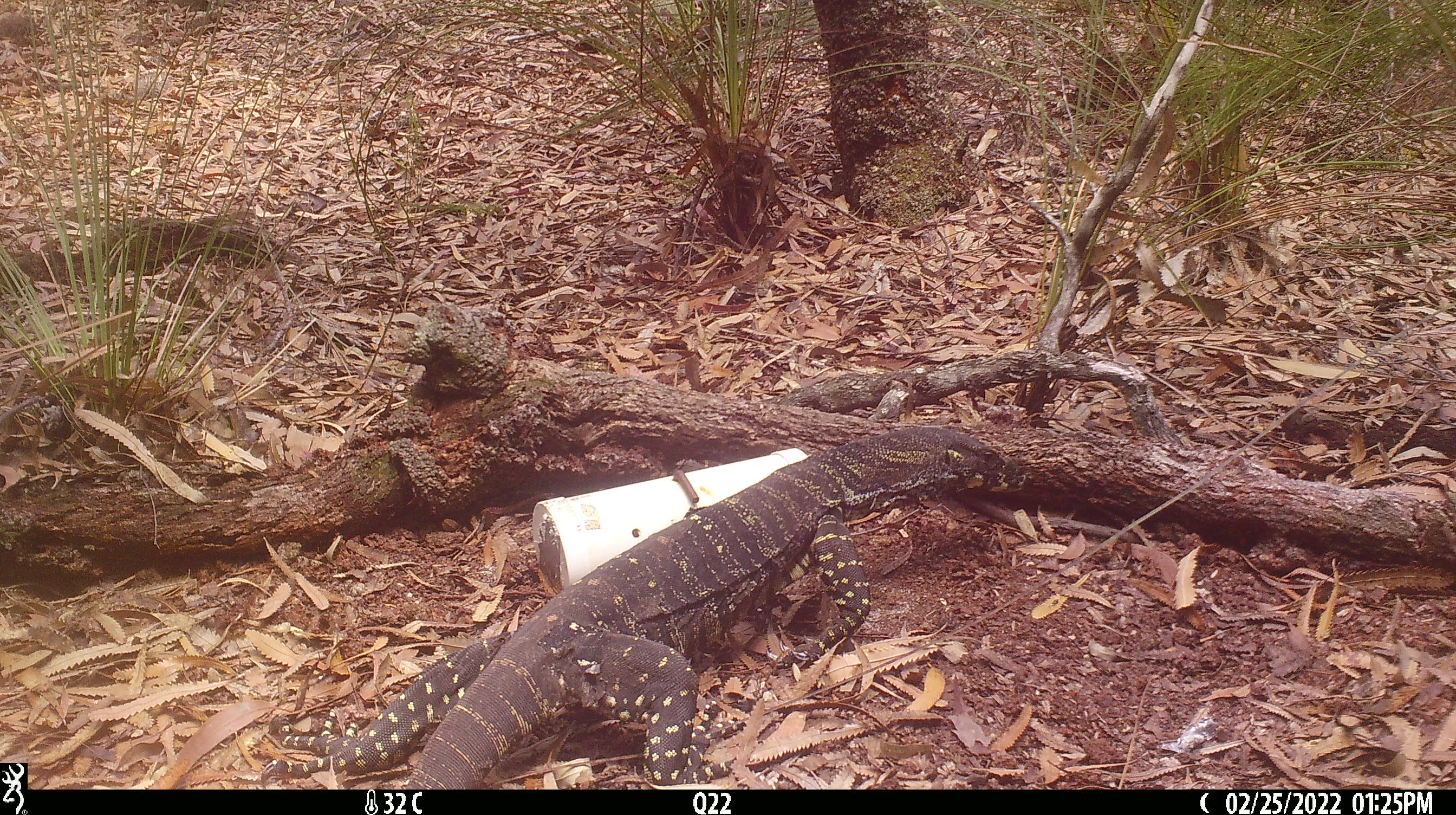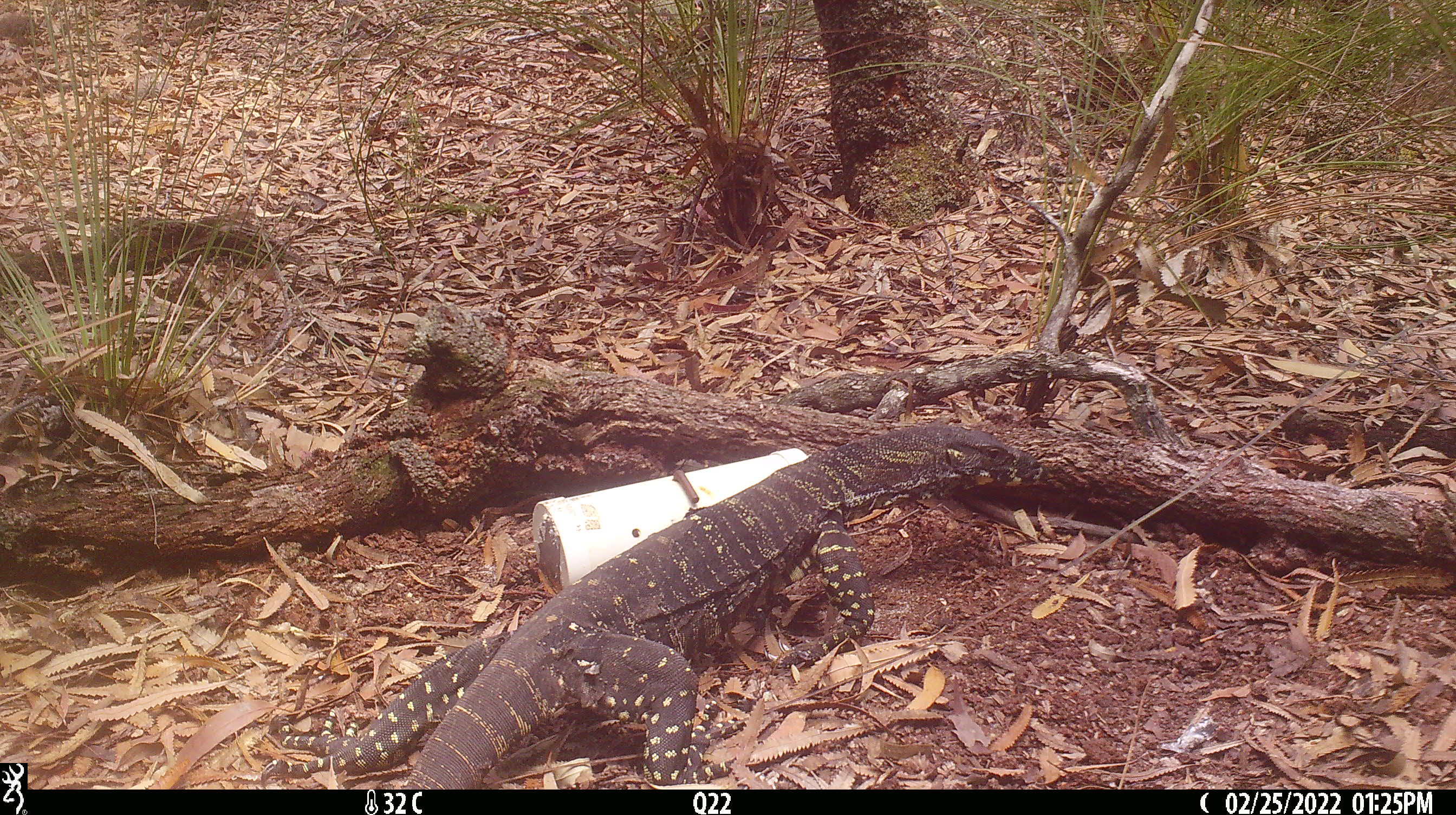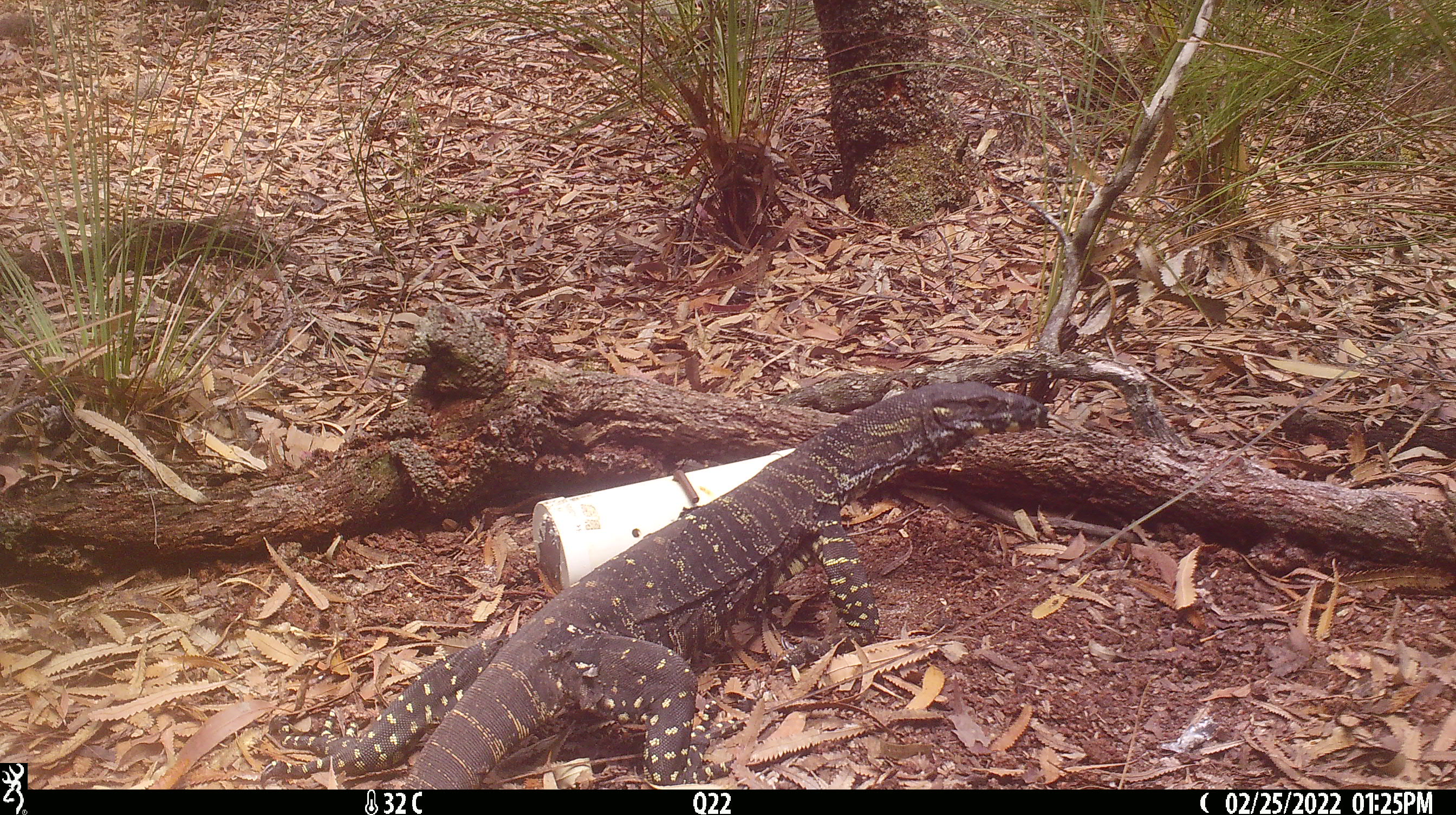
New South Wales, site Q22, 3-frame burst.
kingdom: Animalia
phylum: Chordata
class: Reptilia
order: Squamata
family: Varanidae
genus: Varanus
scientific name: Varanus varius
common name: lace monitor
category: goanna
Goanna (lace monitor) (Varanus varius).